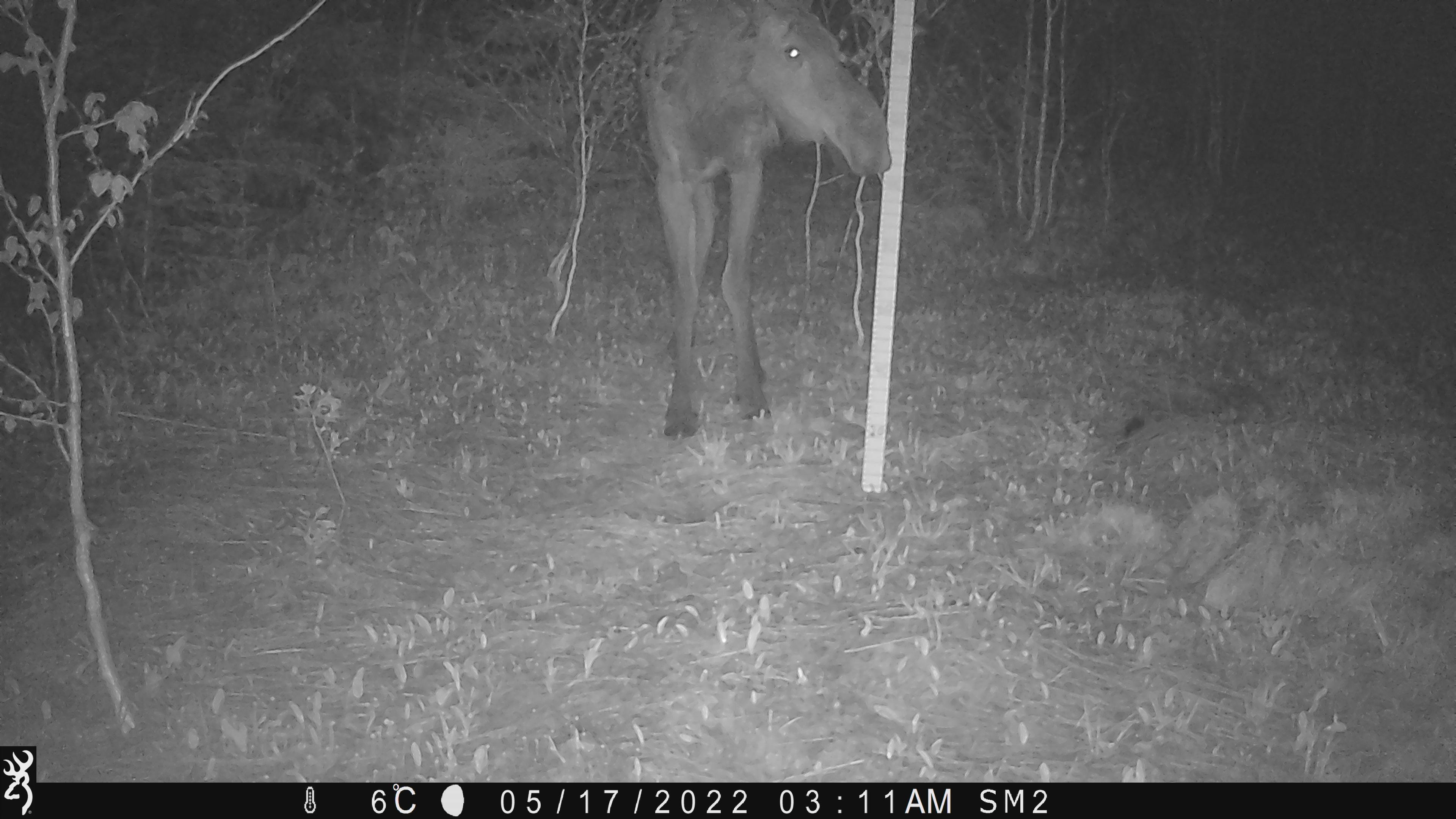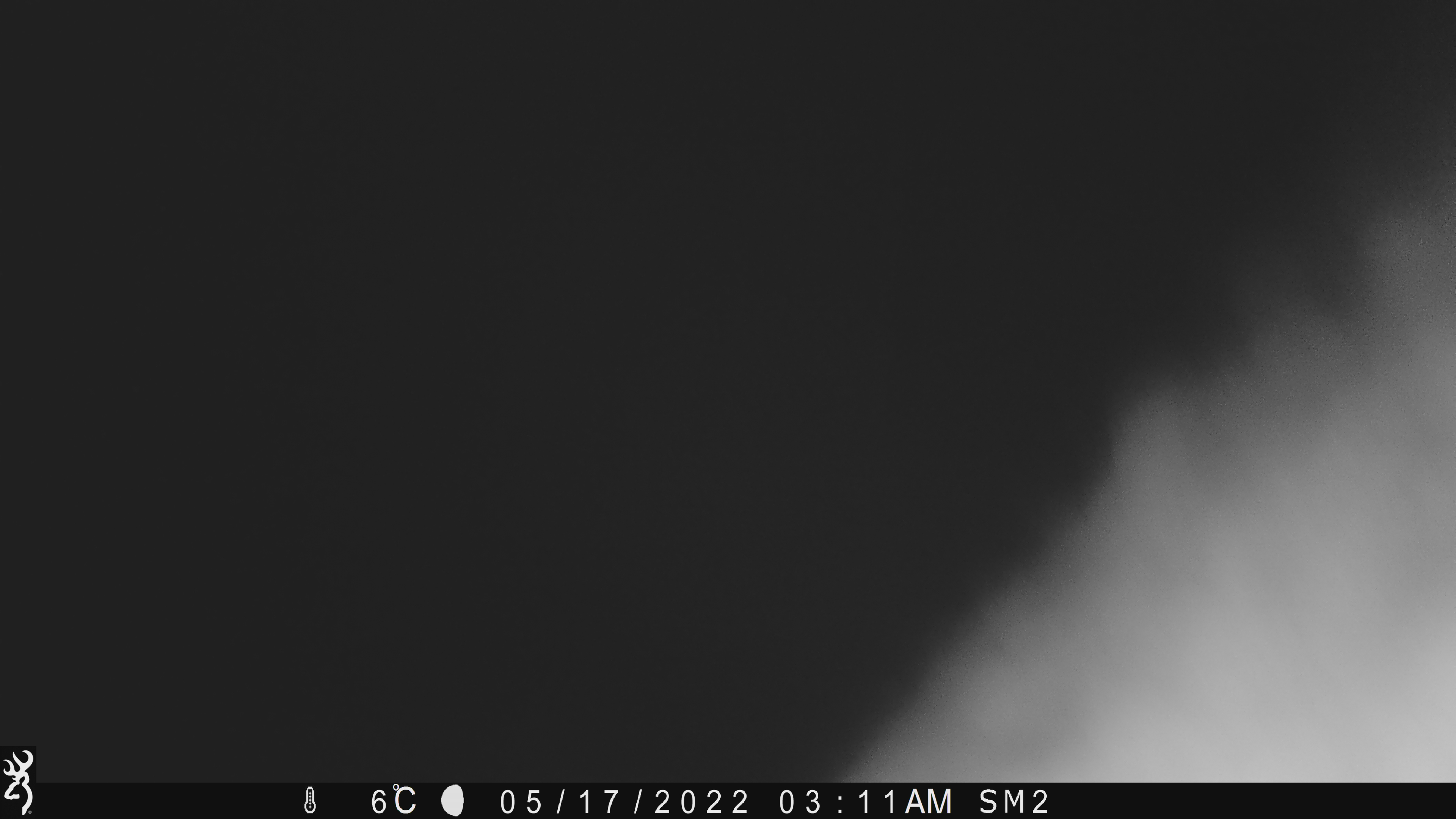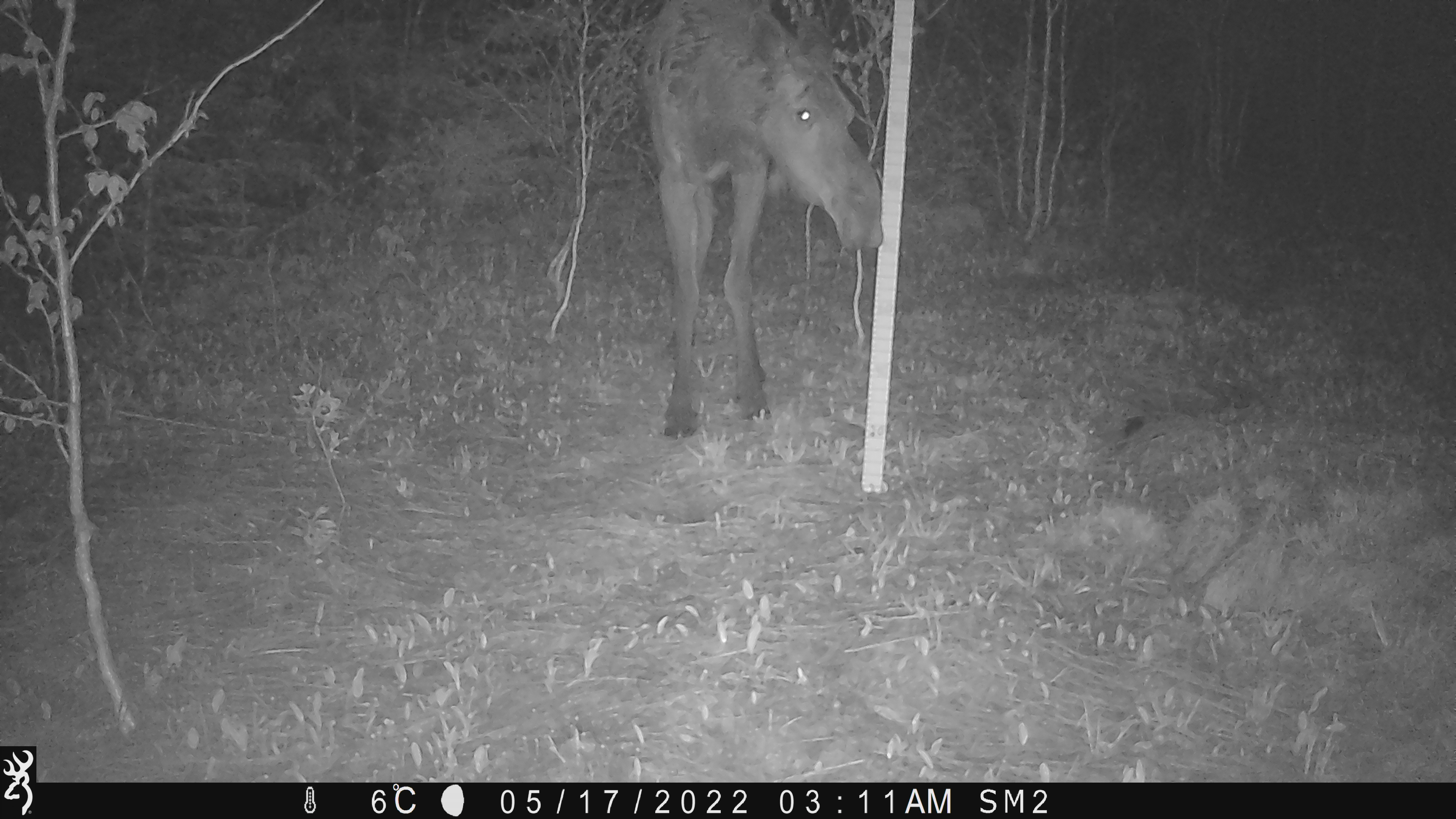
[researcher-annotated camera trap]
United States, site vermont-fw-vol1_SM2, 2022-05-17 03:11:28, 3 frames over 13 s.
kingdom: Animalia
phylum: Chordata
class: Mammalia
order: Artiodactyla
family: Cervidae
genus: Alces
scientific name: Alces alces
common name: moose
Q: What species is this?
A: Moose (Alces alces).